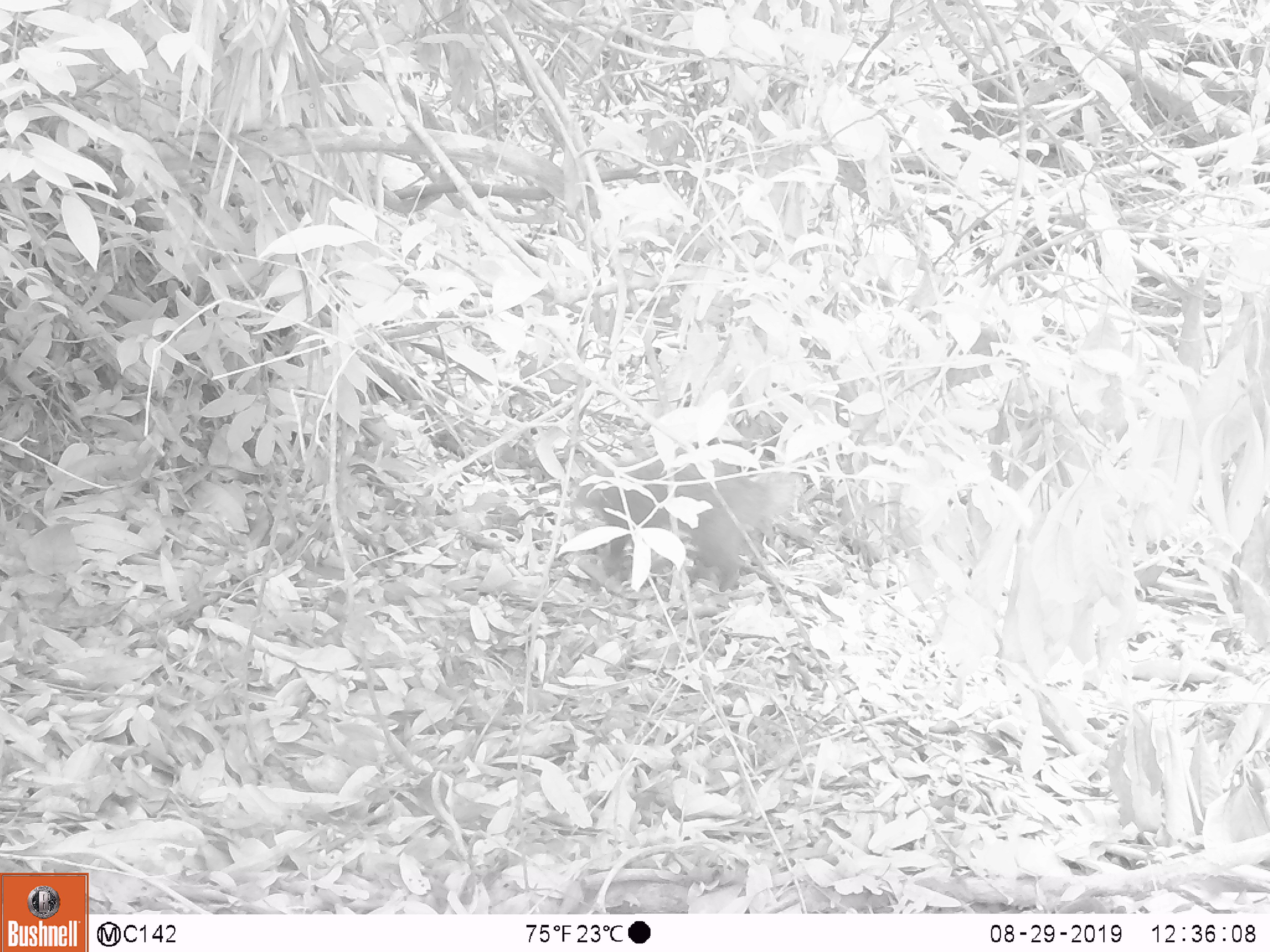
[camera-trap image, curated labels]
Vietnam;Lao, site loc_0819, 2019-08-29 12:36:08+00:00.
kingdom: Animalia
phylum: Chordata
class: Mammalia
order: Carnivora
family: Herpestidae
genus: Urva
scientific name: Urva urva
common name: crab-eating mongoose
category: crab eating mongoose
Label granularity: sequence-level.